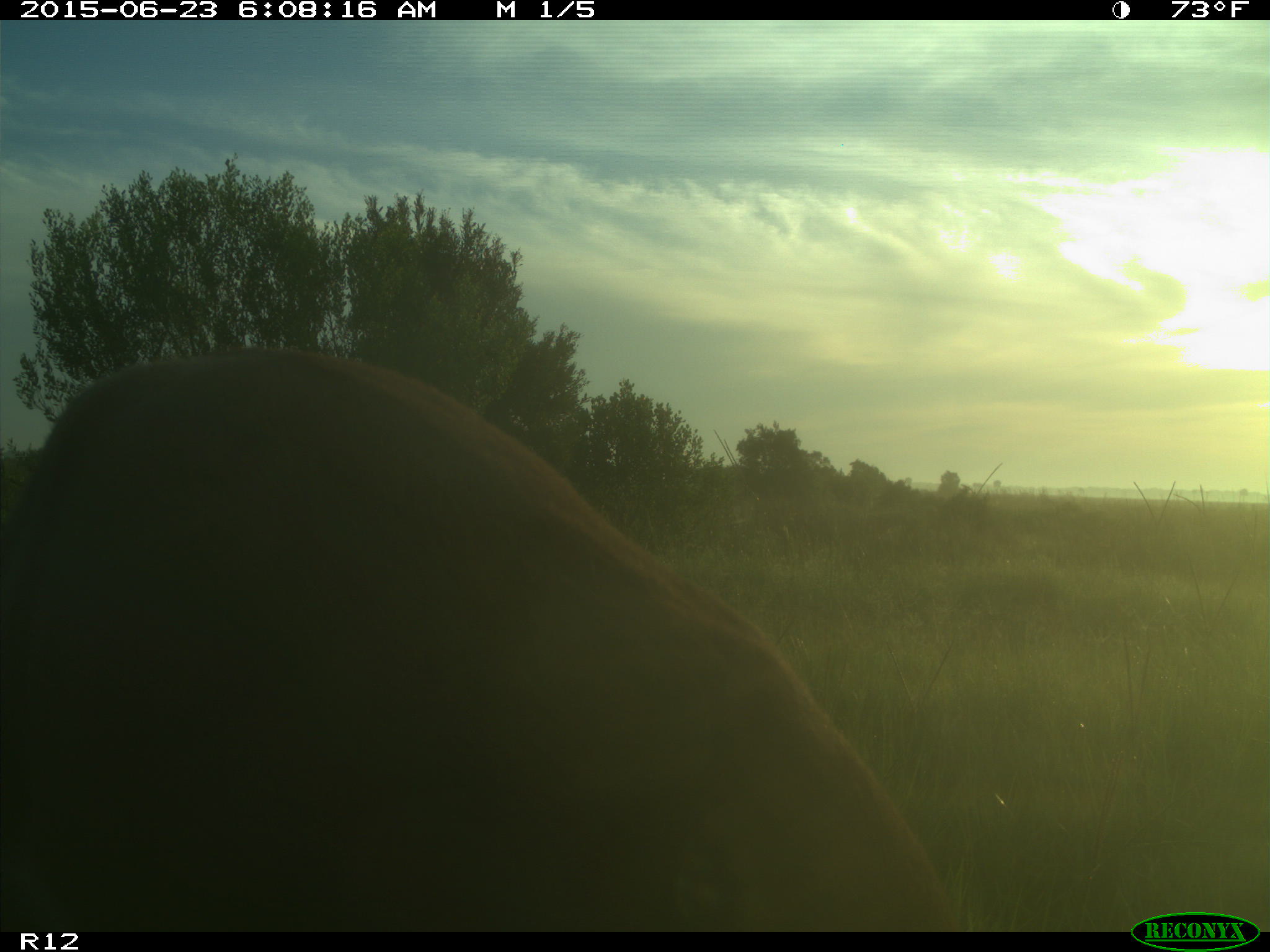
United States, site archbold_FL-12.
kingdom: Animalia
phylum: Chordata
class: Mammalia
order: Artiodactyla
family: Cervidae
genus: Odocoileus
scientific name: Odocoileus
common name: deer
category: unidentified deer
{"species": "unidentified deer (deer) (Odocoileus)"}